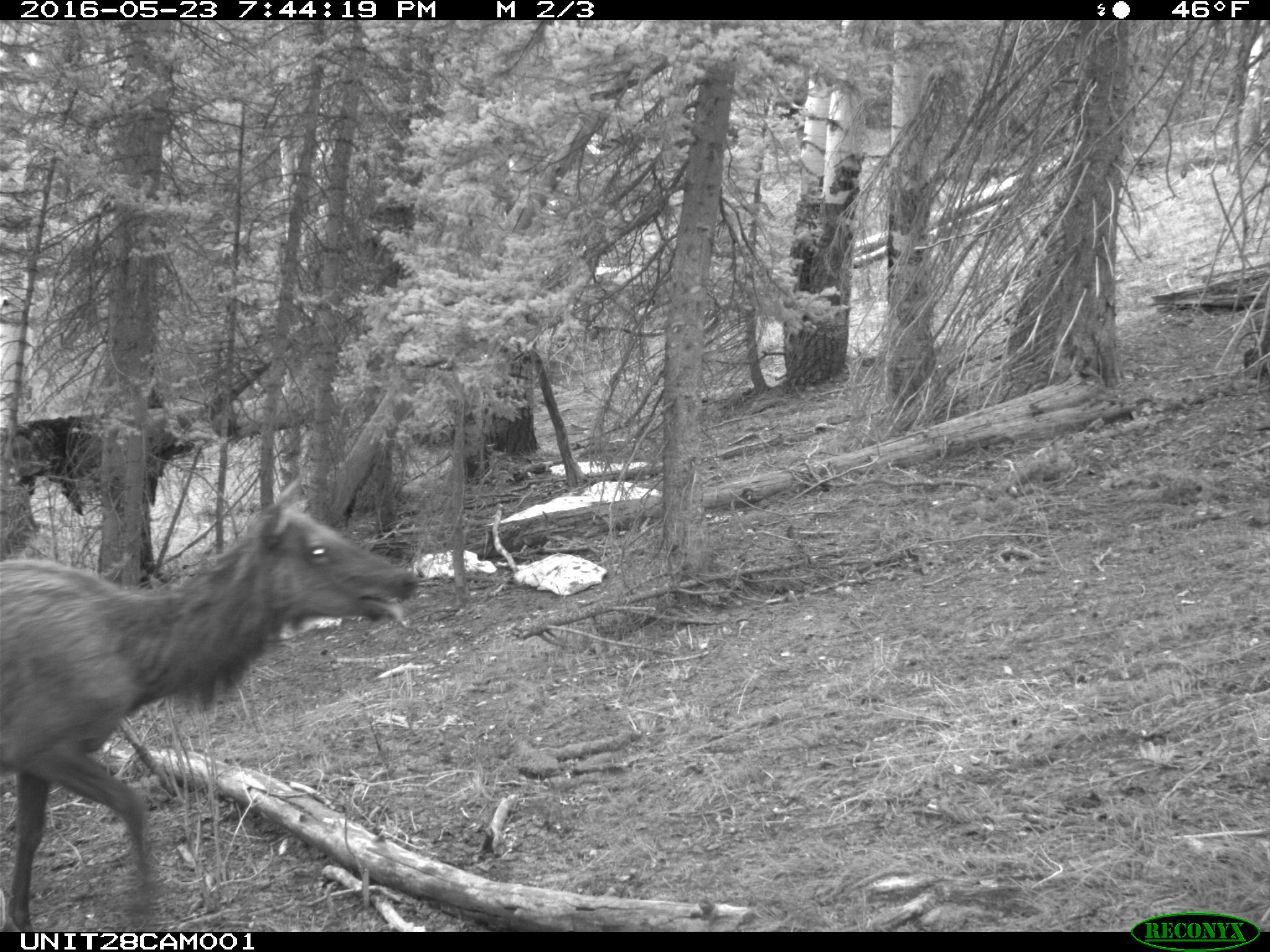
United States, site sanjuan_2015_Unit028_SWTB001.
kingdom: Animalia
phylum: Chordata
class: Mammalia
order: Artiodactyla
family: Cervidae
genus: Cervus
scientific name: Cervus elaphus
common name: red deer